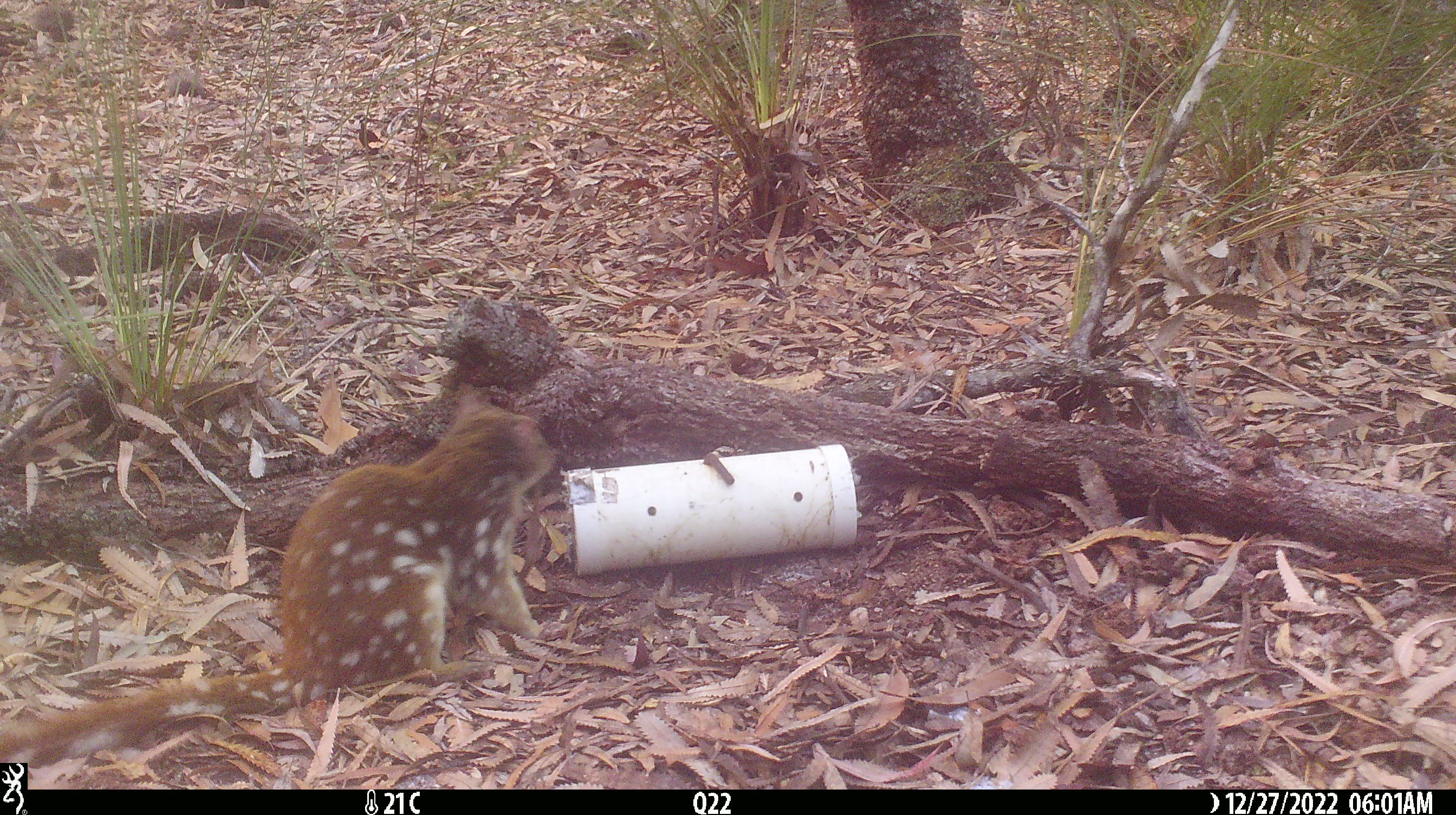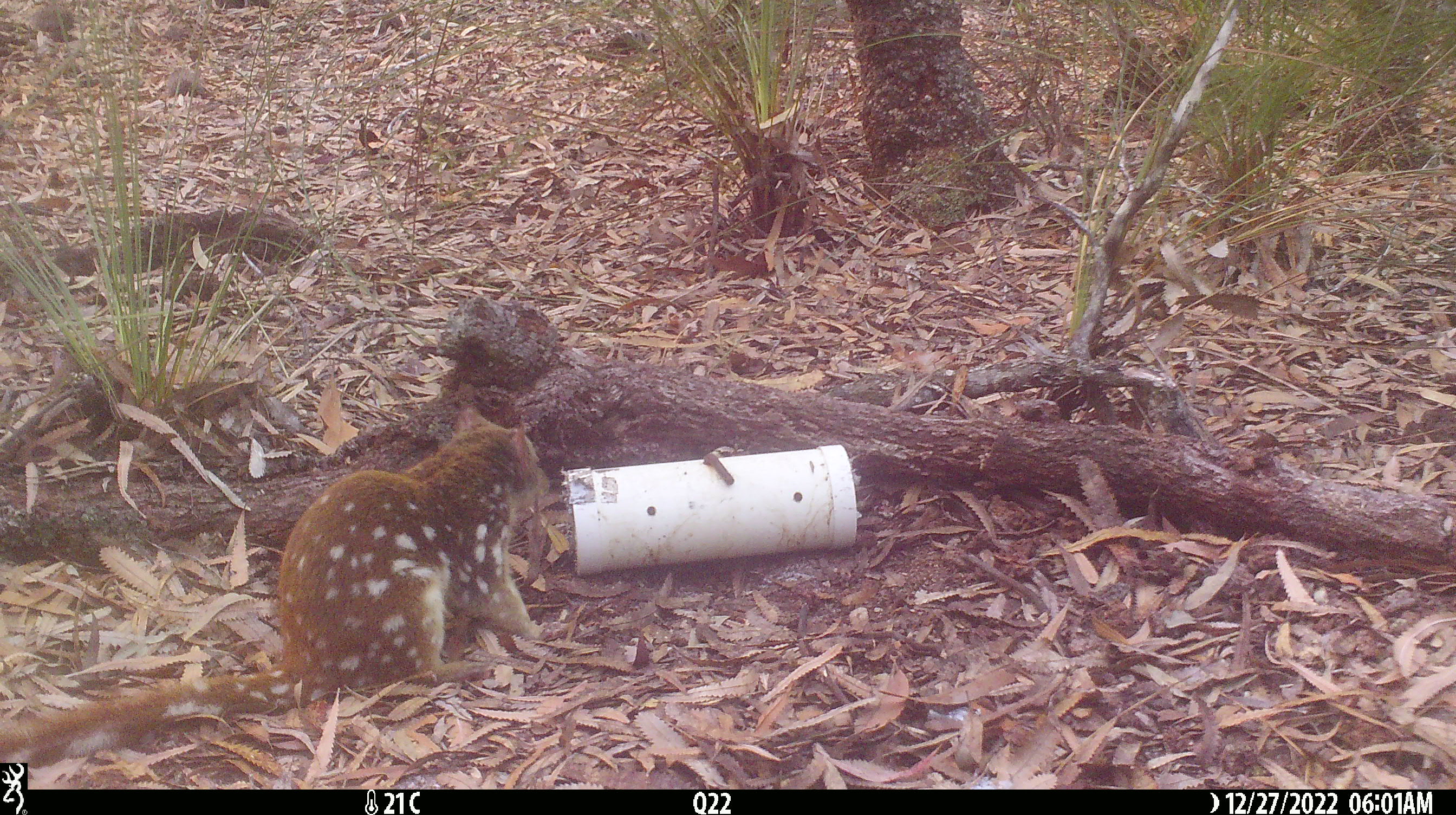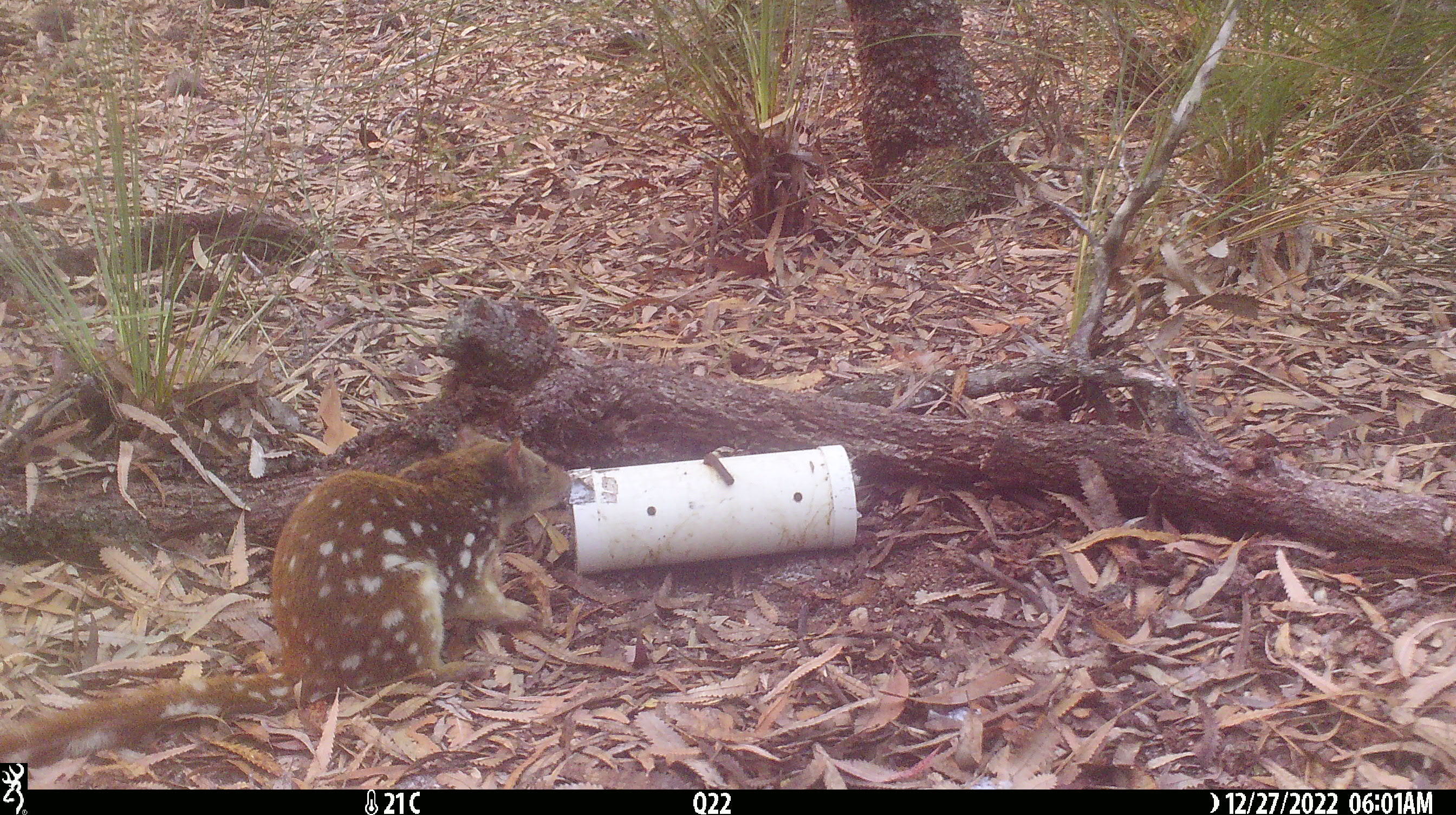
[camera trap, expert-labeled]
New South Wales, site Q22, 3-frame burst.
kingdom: Animalia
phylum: Chordata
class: Mammalia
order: Dasyuromorphia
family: Dasyuridae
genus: Dasyurus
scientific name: Dasyurus maculatus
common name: spotted-tailed quoll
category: quoll